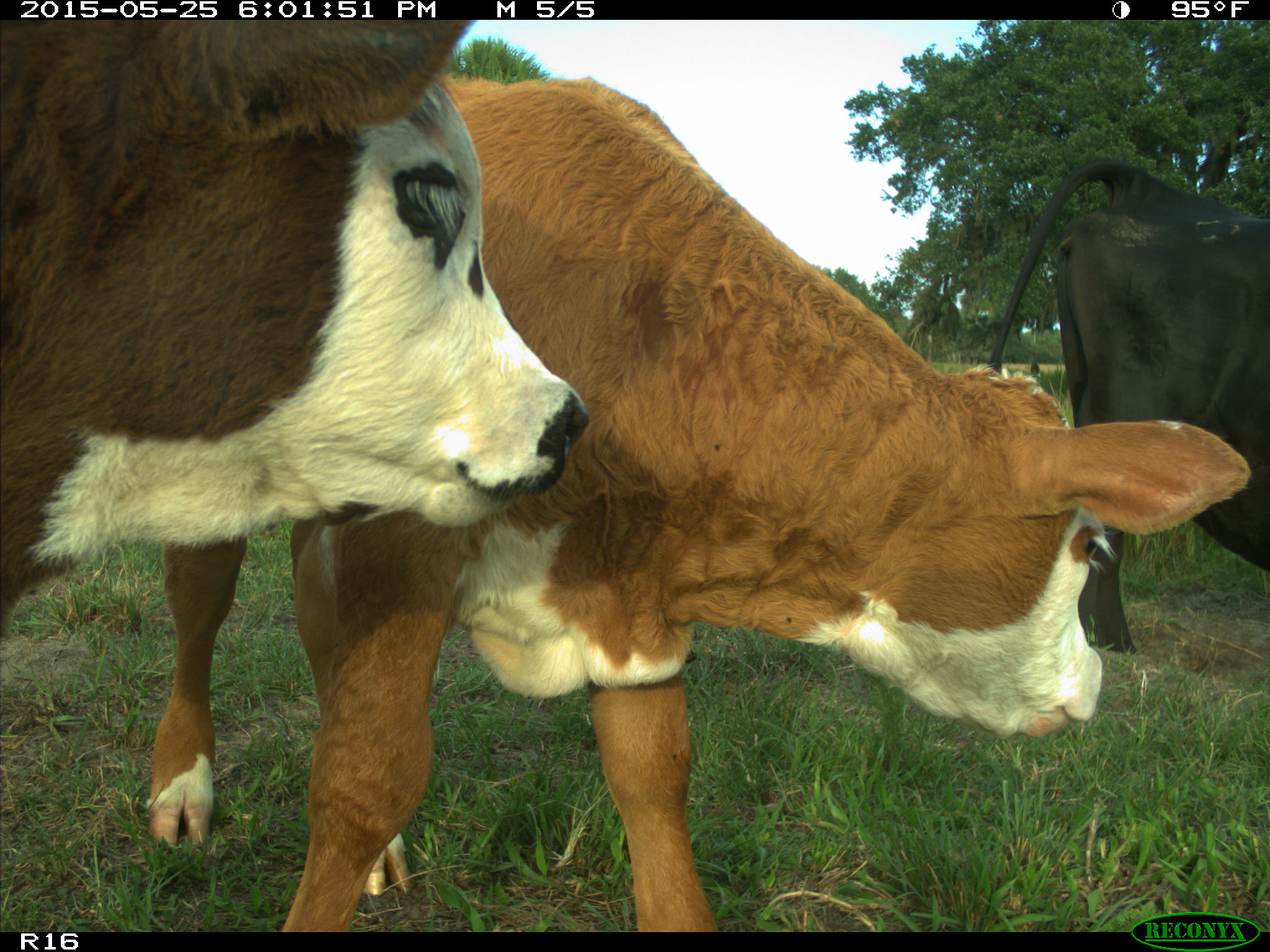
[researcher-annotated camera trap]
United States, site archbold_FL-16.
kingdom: Animalia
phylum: Chordata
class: Mammalia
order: Artiodactyla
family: Bovidae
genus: Bos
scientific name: Bos taurus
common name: domestic cow